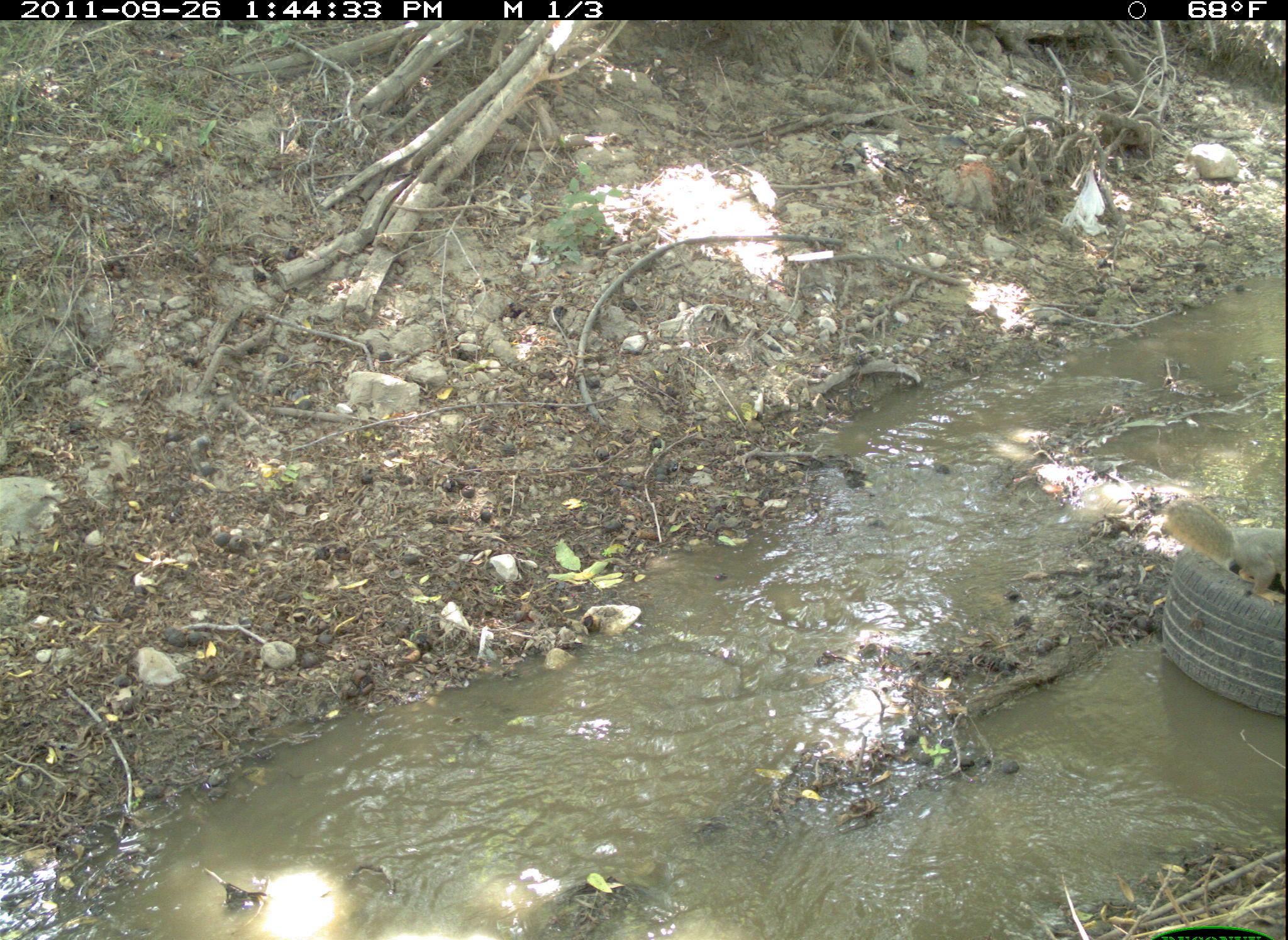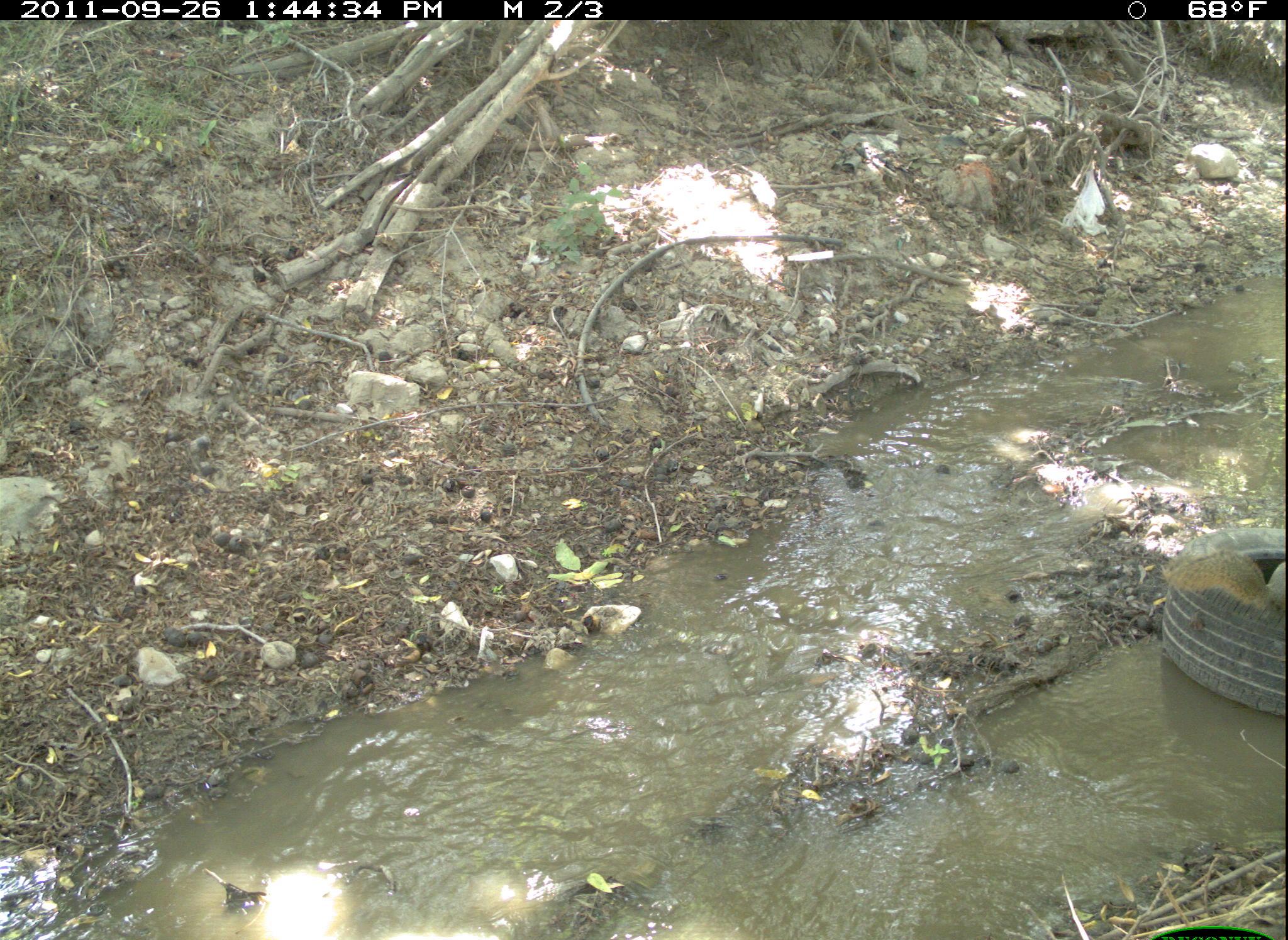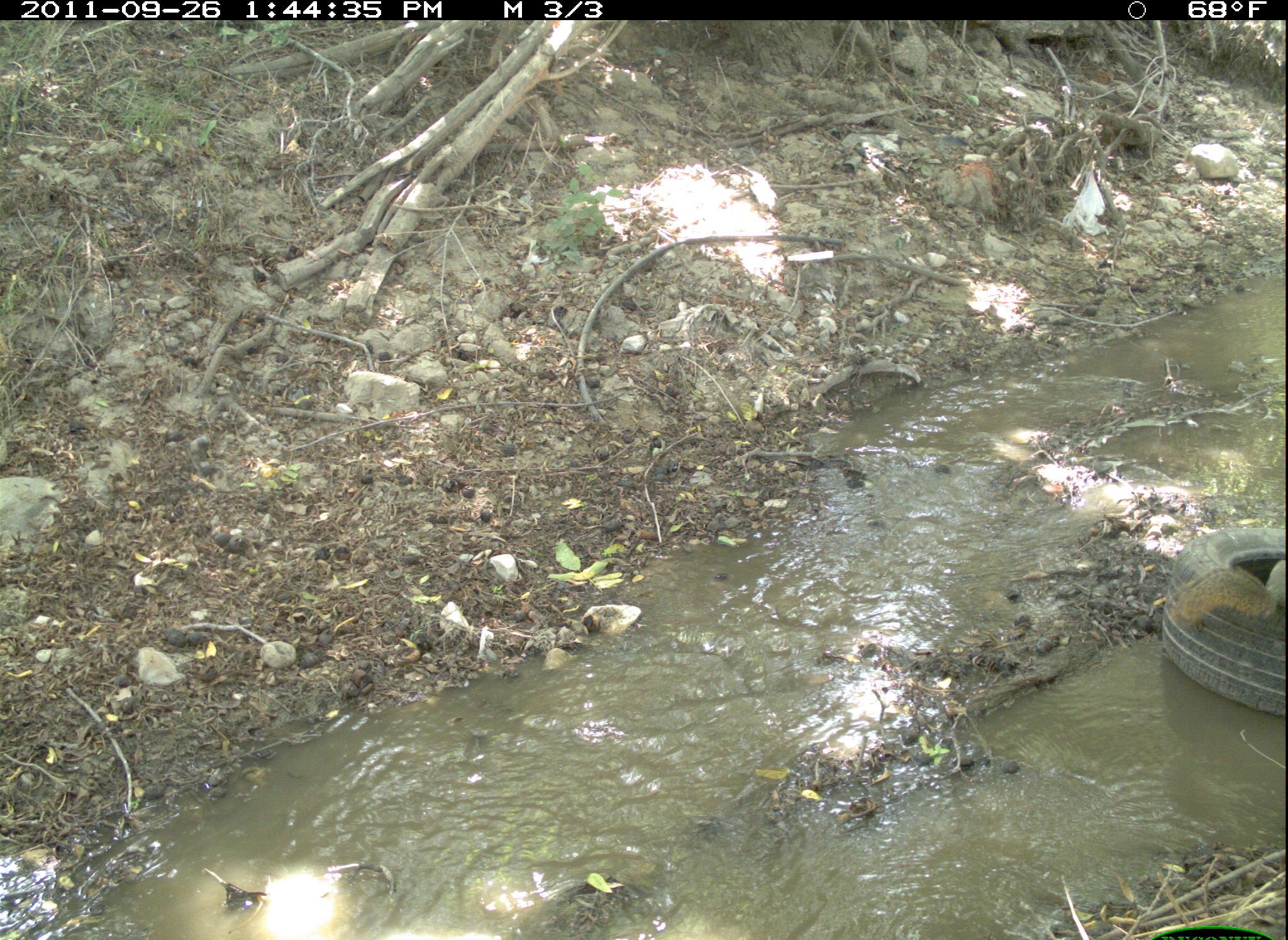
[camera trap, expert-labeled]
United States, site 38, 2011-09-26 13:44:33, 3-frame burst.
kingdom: Animalia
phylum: Chordata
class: Mammalia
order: Rodentia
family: Sciuridae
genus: Sciurus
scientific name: Sciurus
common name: squirrel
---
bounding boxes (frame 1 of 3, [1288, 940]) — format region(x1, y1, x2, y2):
squirrel: region(1155, 490, 1286, 610)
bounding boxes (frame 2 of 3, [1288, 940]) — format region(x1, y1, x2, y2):
squirrel: region(1158, 548, 1286, 630)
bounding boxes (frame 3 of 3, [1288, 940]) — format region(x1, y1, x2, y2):
squirrel: region(1169, 543, 1286, 630)